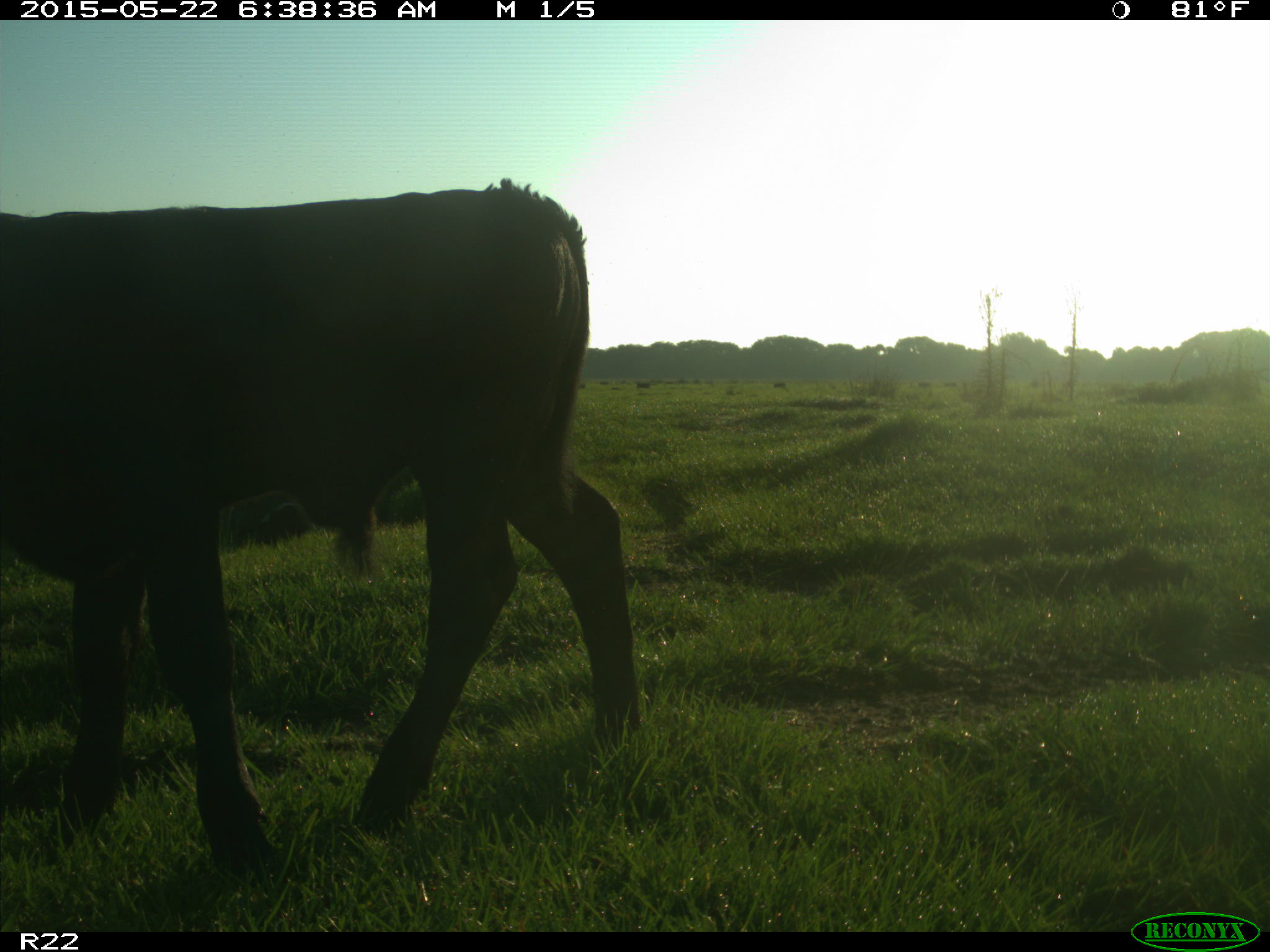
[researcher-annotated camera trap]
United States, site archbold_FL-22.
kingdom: Animalia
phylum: Chordata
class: Mammalia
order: Artiodactyla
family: Bovidae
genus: Bos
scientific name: Bos taurus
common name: domestic cow